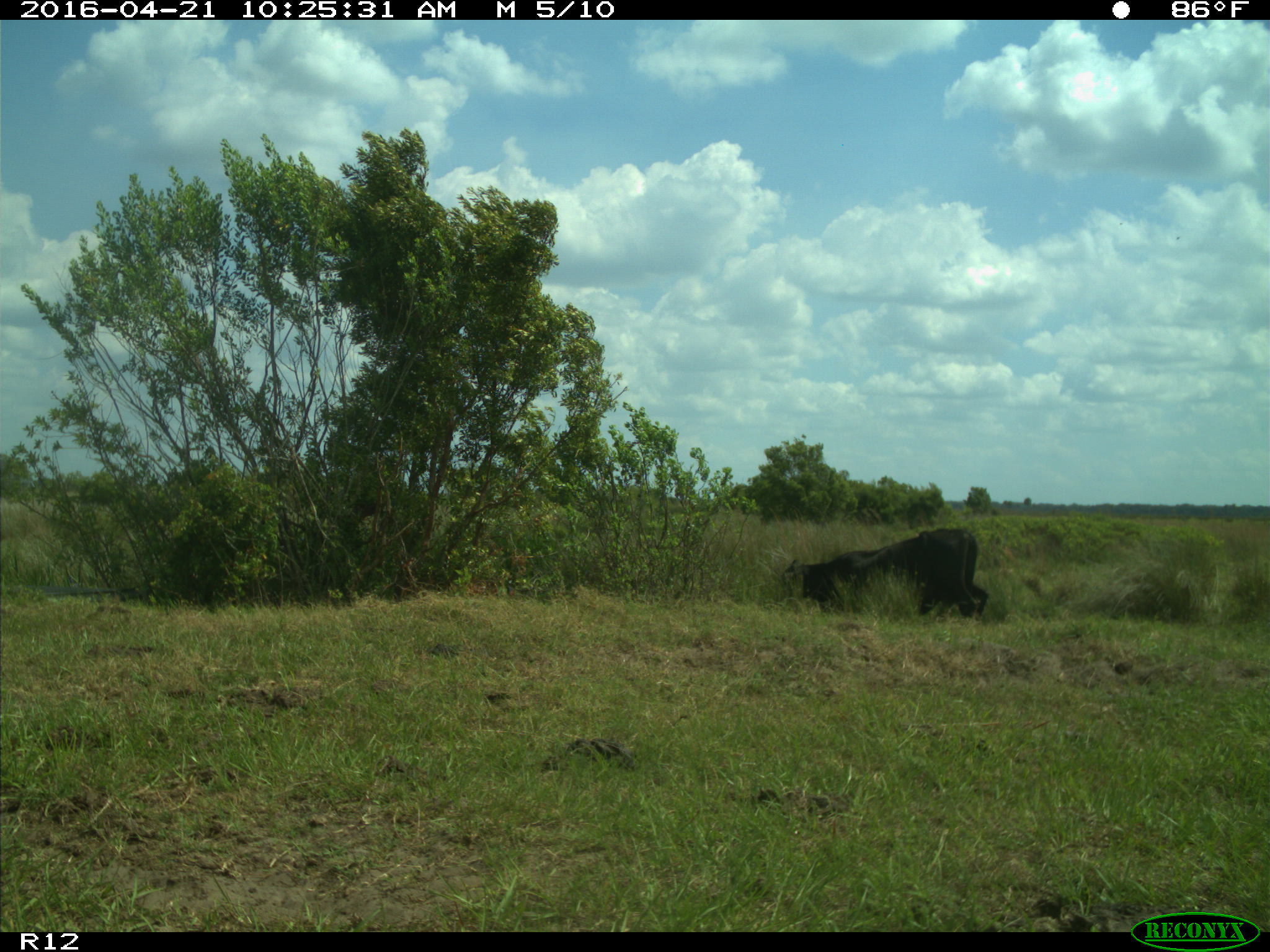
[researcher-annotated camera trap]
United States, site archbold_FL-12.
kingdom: Animalia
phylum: Chordata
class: Mammalia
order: Artiodactyla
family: Bovidae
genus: Bos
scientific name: Bos taurus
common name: domestic cow